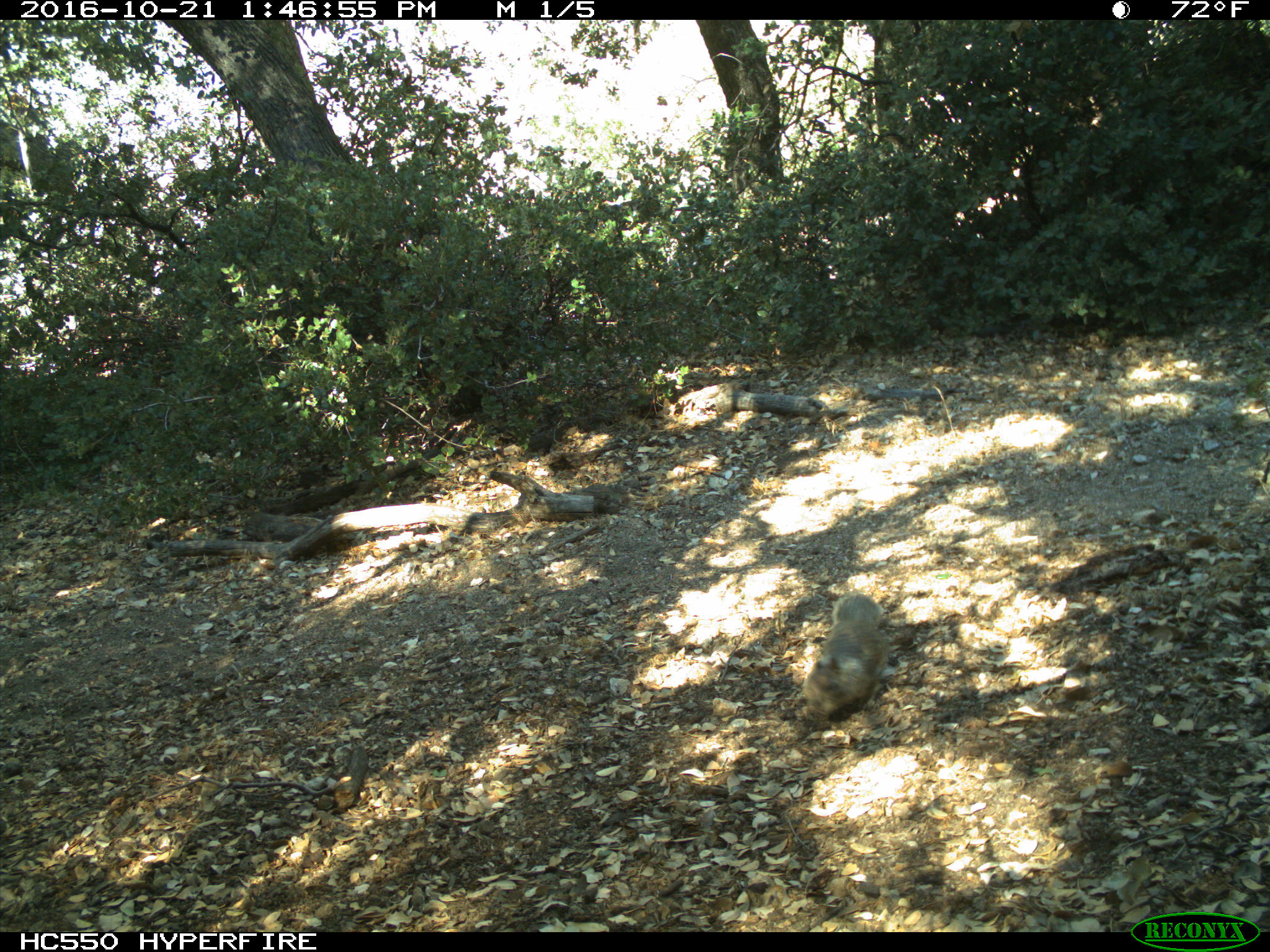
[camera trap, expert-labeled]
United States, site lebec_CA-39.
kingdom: Animalia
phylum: Chordata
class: Mammalia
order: Rodentia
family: Sciuridae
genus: Otospermophilus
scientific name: Otospermophilus beecheyi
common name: california ground squirrel